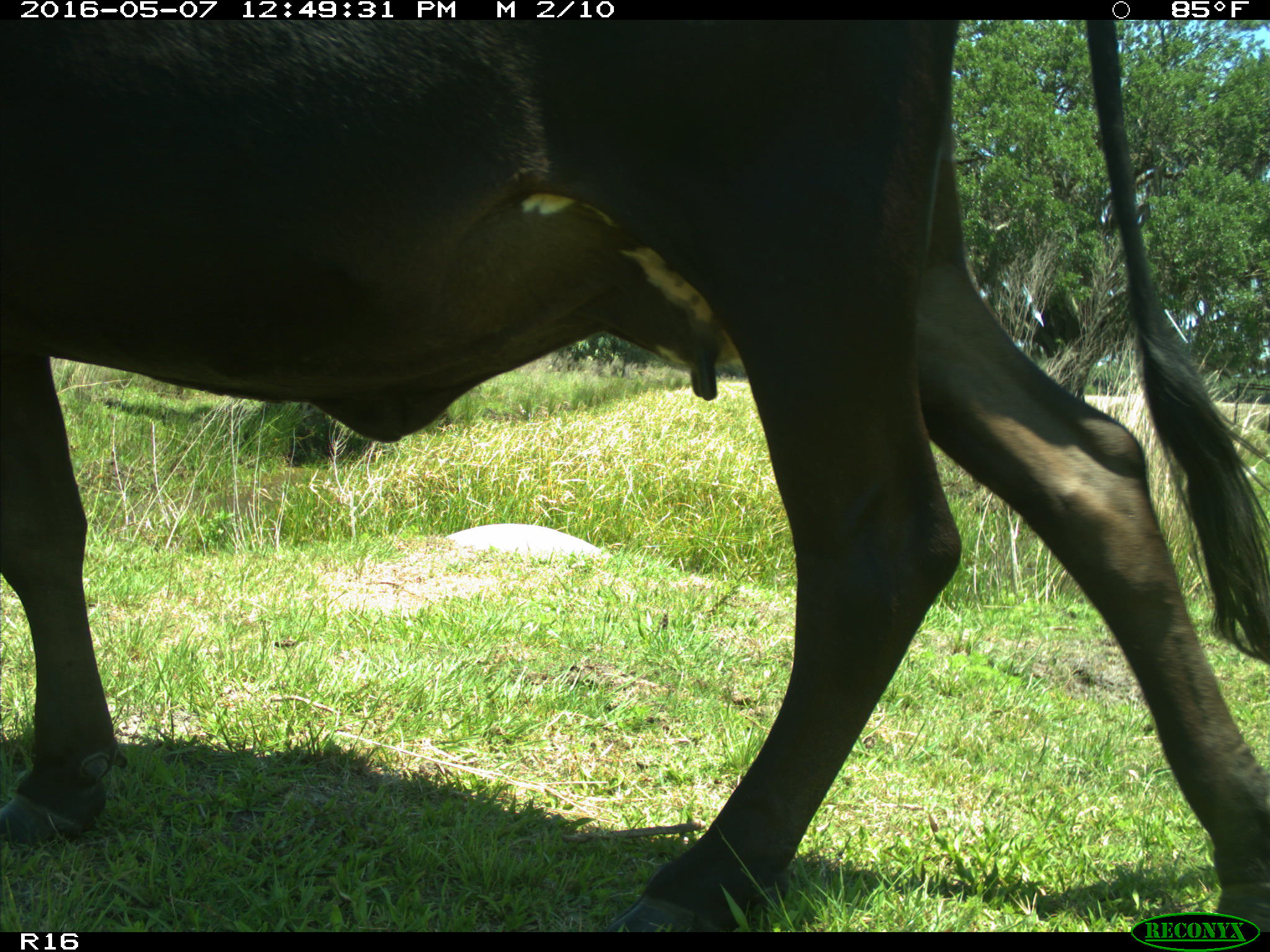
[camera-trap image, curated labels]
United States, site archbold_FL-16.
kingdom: Animalia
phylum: Chordata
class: Mammalia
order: Artiodactyla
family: Bovidae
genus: Bos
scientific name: Bos taurus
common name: domestic cow